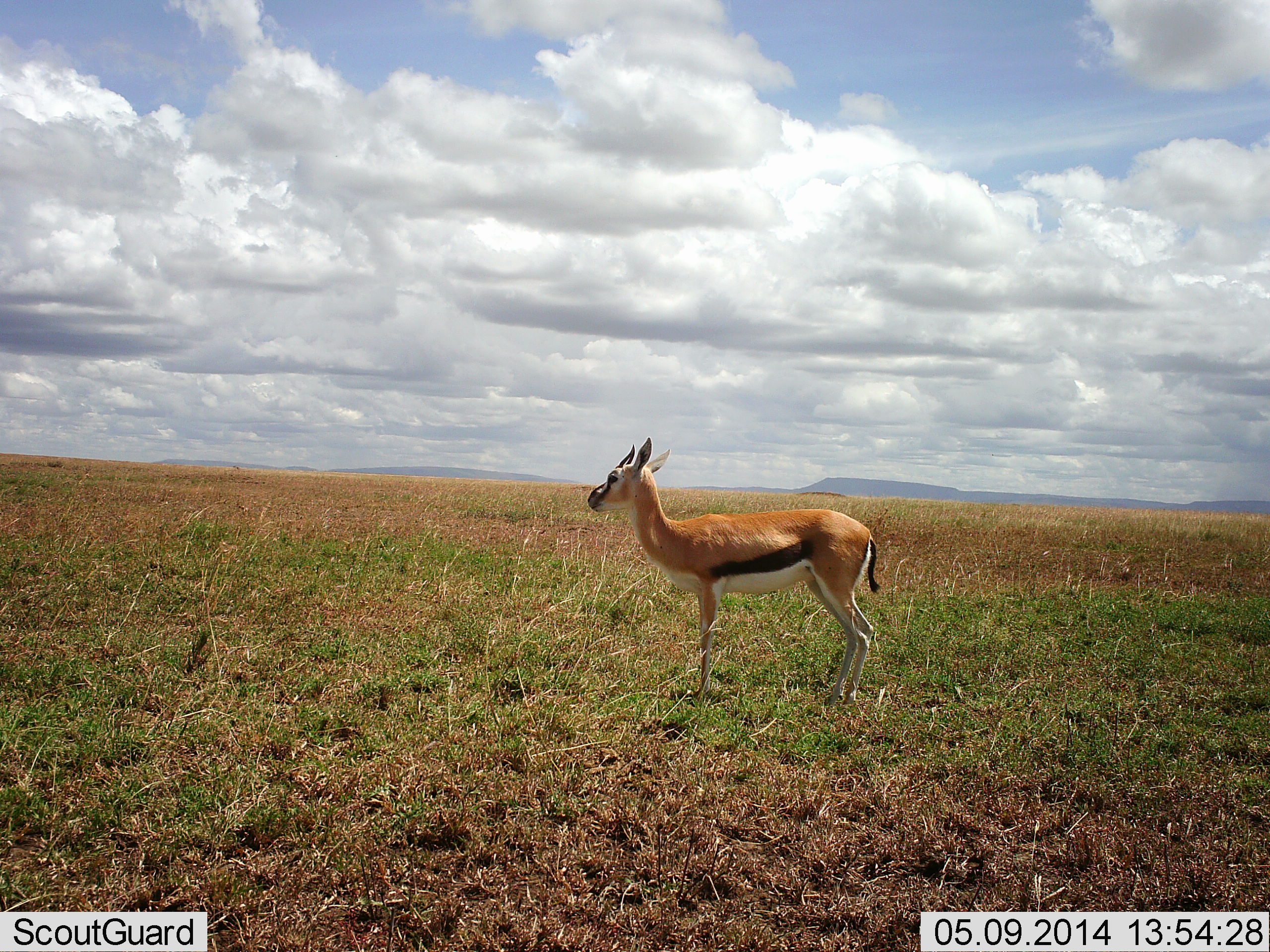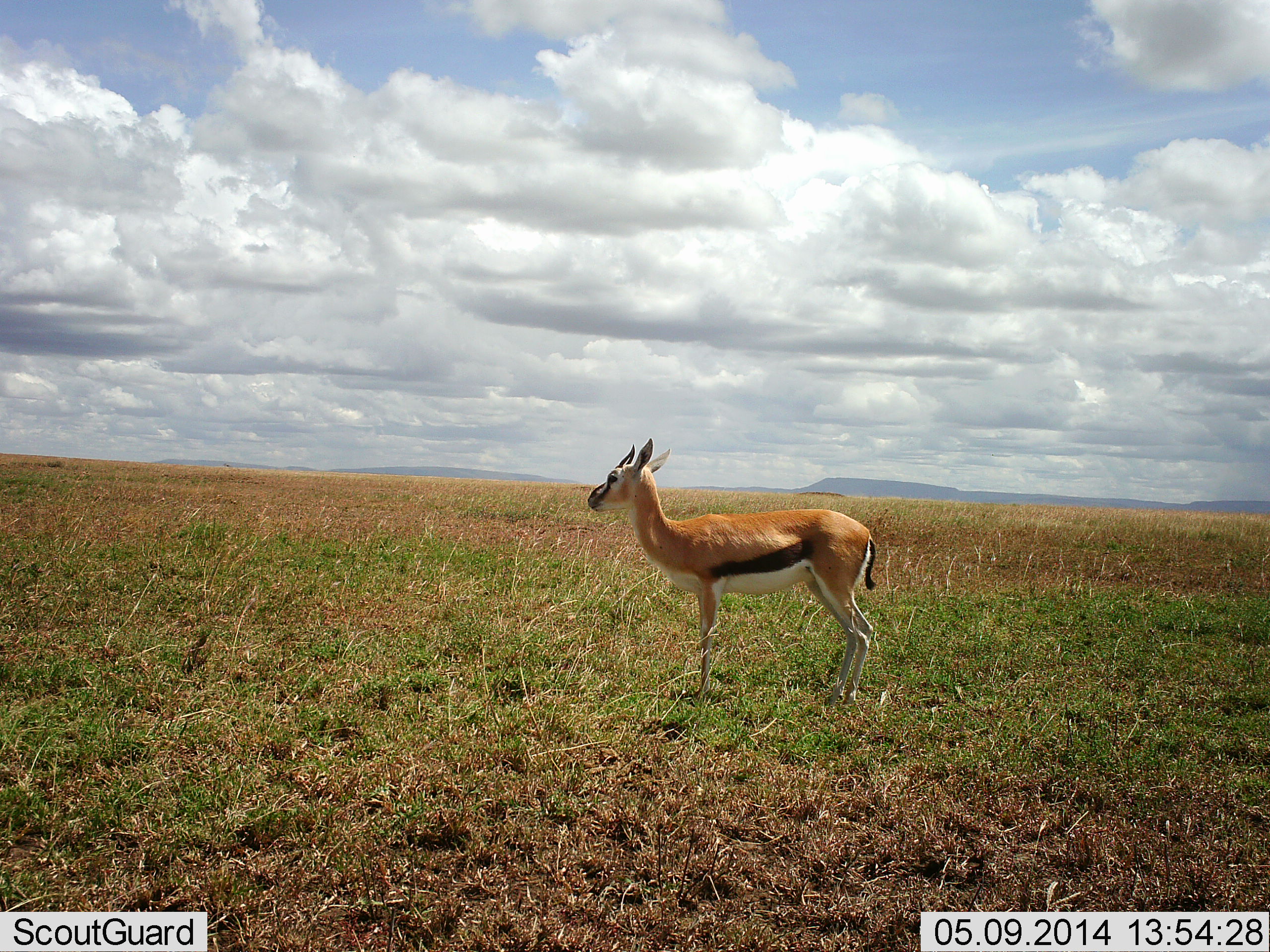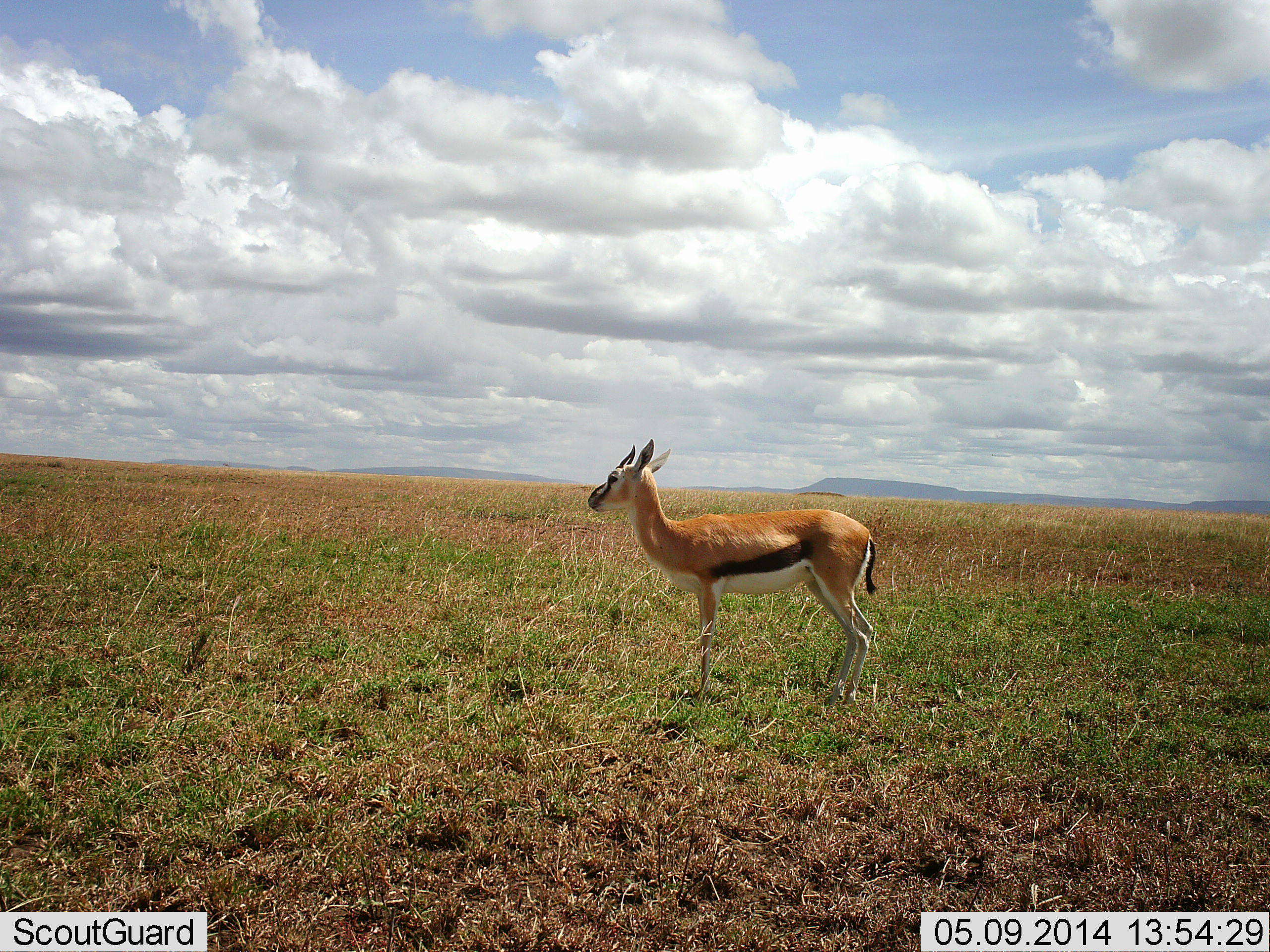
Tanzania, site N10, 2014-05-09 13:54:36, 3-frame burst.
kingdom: Animalia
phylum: Chordata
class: Mammalia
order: Artiodactyla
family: Bovidae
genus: Eudorcas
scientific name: Eudorcas thomsonii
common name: thomson's gazelle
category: gazellethomsons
Gazellethomsons (thomson's gazelle) (Eudorcas thomsonii), count 1. Behavior (volunteer vote fractions): standing 100%, resting 0%, moving 0%, interacting 0%. Young present (vote fraction): 0%. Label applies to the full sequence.